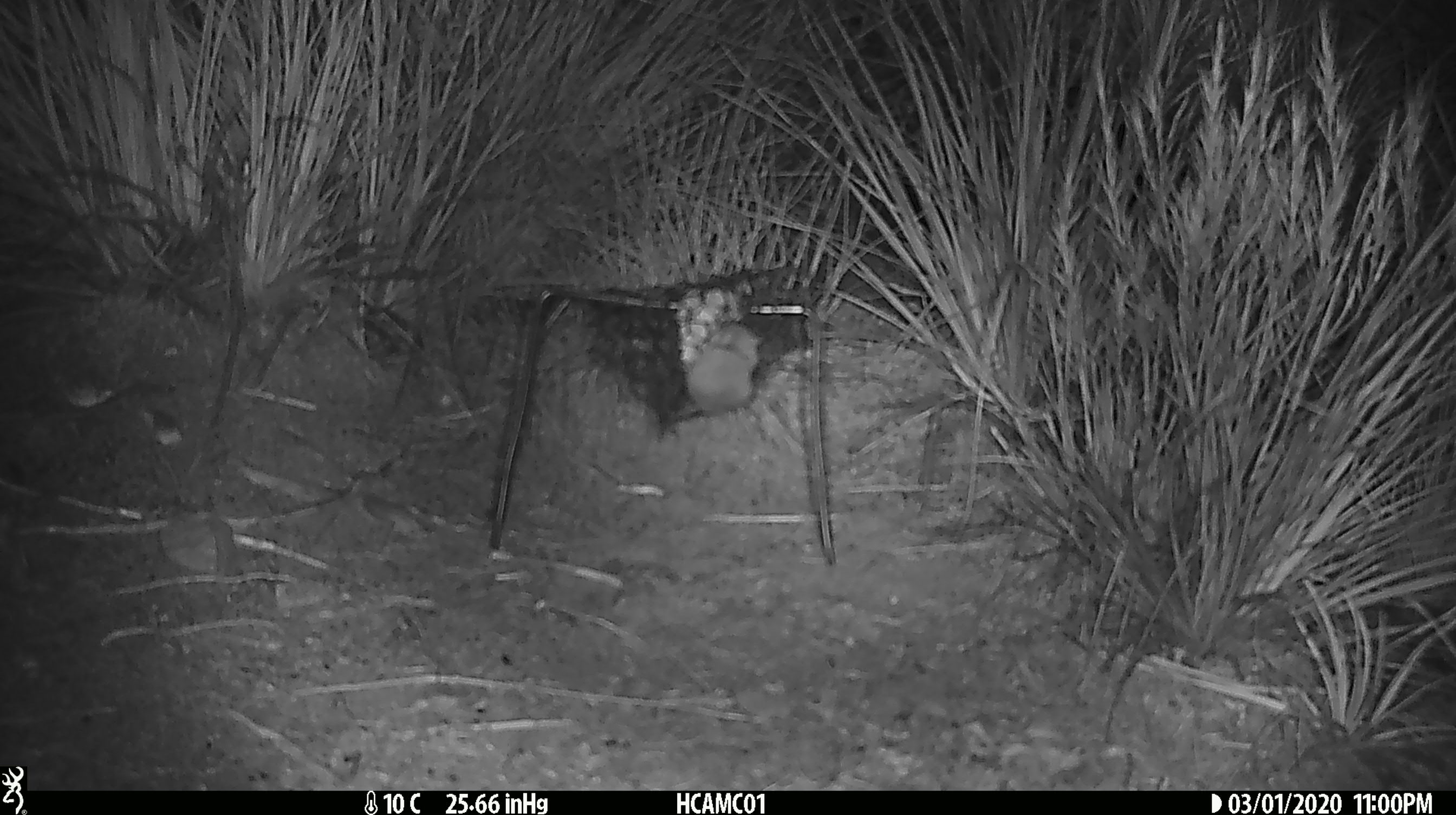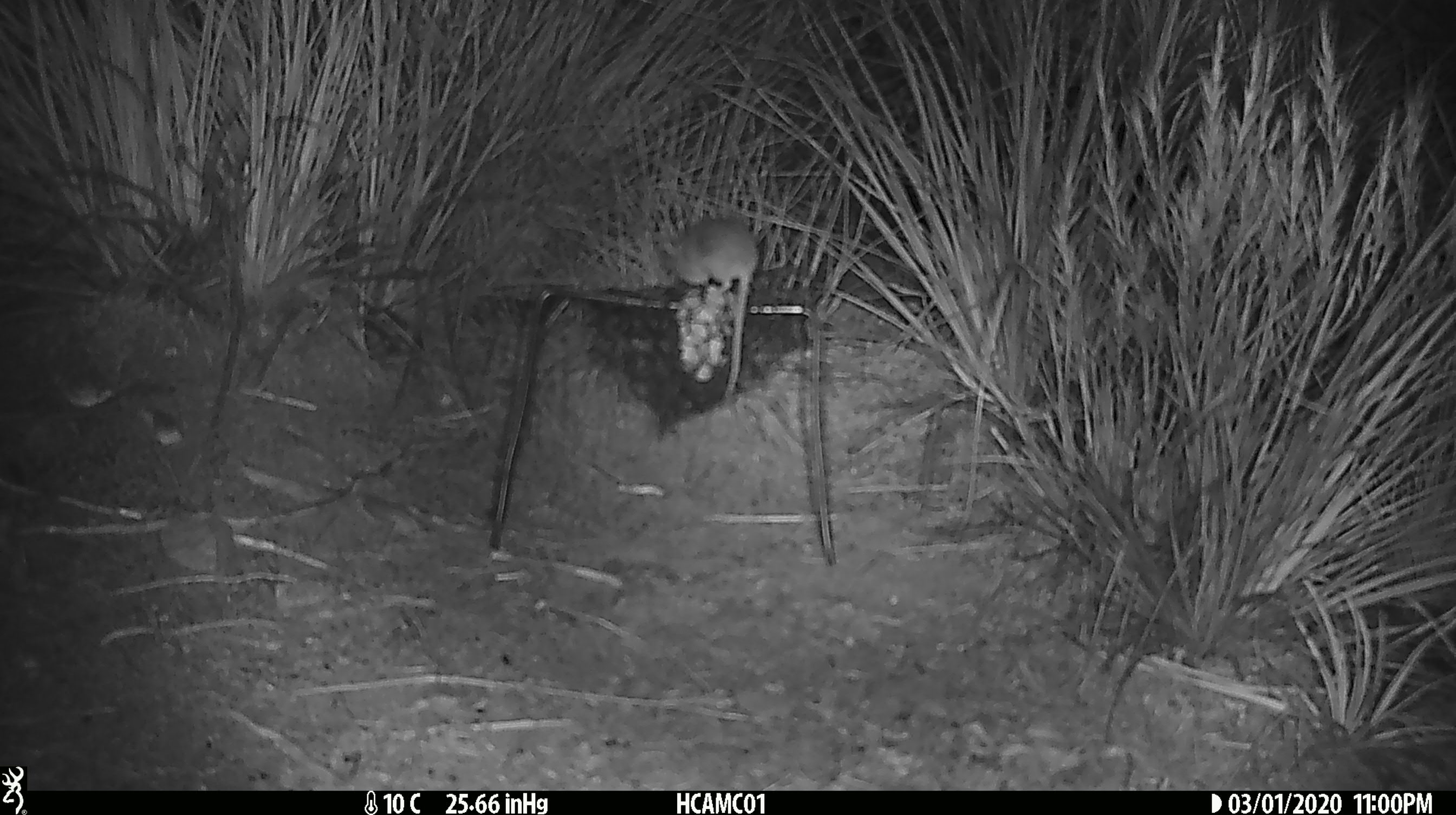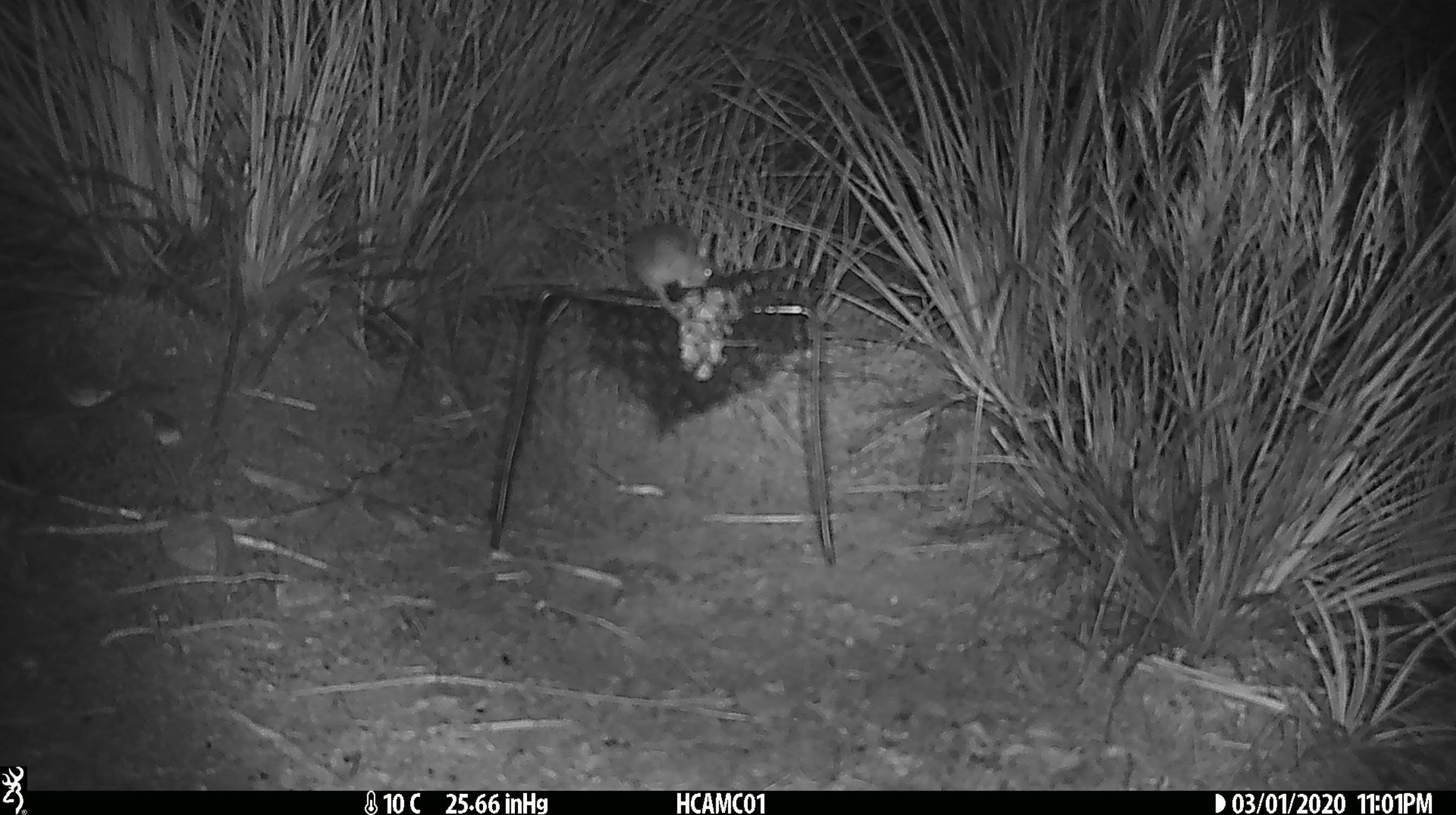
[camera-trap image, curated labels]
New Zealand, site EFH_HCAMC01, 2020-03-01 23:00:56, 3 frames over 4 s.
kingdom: Animalia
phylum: Chordata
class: Mammalia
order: Rodentia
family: Muridae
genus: Mus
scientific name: Mus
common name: mouse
Mouse (Mus).